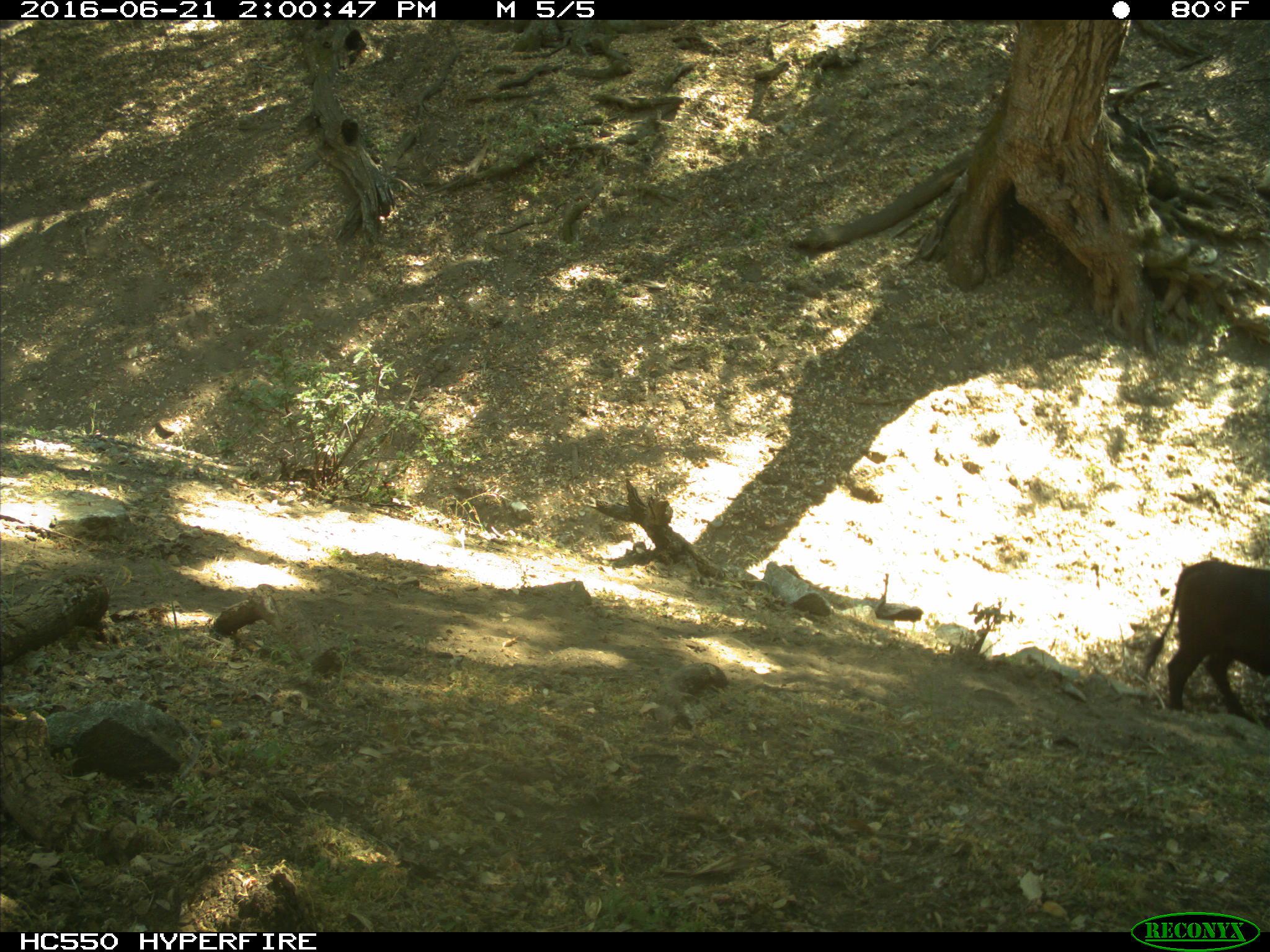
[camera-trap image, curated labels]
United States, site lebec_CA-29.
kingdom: Animalia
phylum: Chordata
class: Mammalia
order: Artiodactyla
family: Bovidae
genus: Bos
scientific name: Bos taurus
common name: domestic cow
Bos taurus (domestic cow).